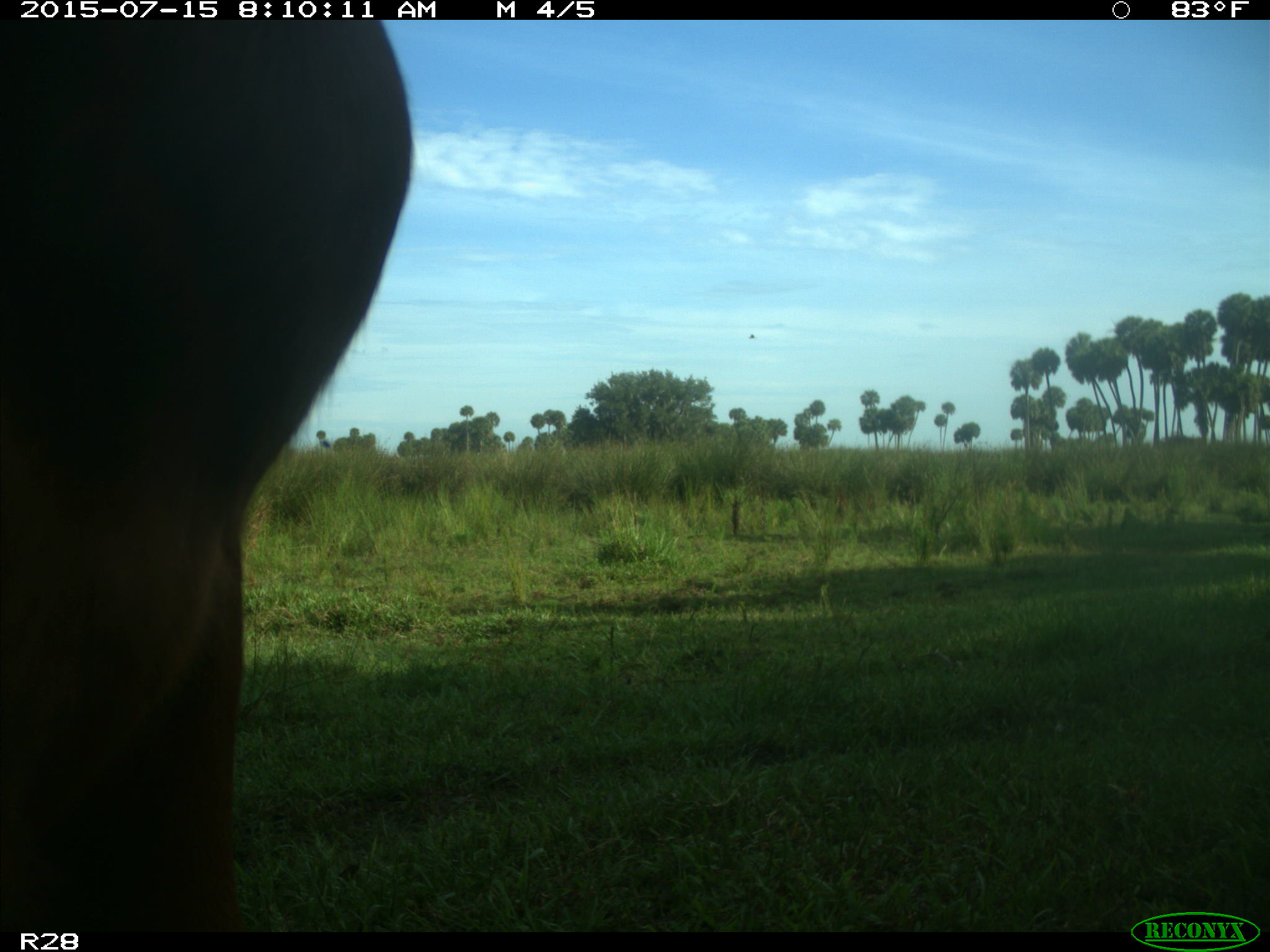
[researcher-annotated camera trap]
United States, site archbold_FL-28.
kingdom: Animalia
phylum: Chordata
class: Mammalia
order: Artiodactyla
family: Bovidae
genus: Bos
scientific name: Bos taurus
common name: domestic cow